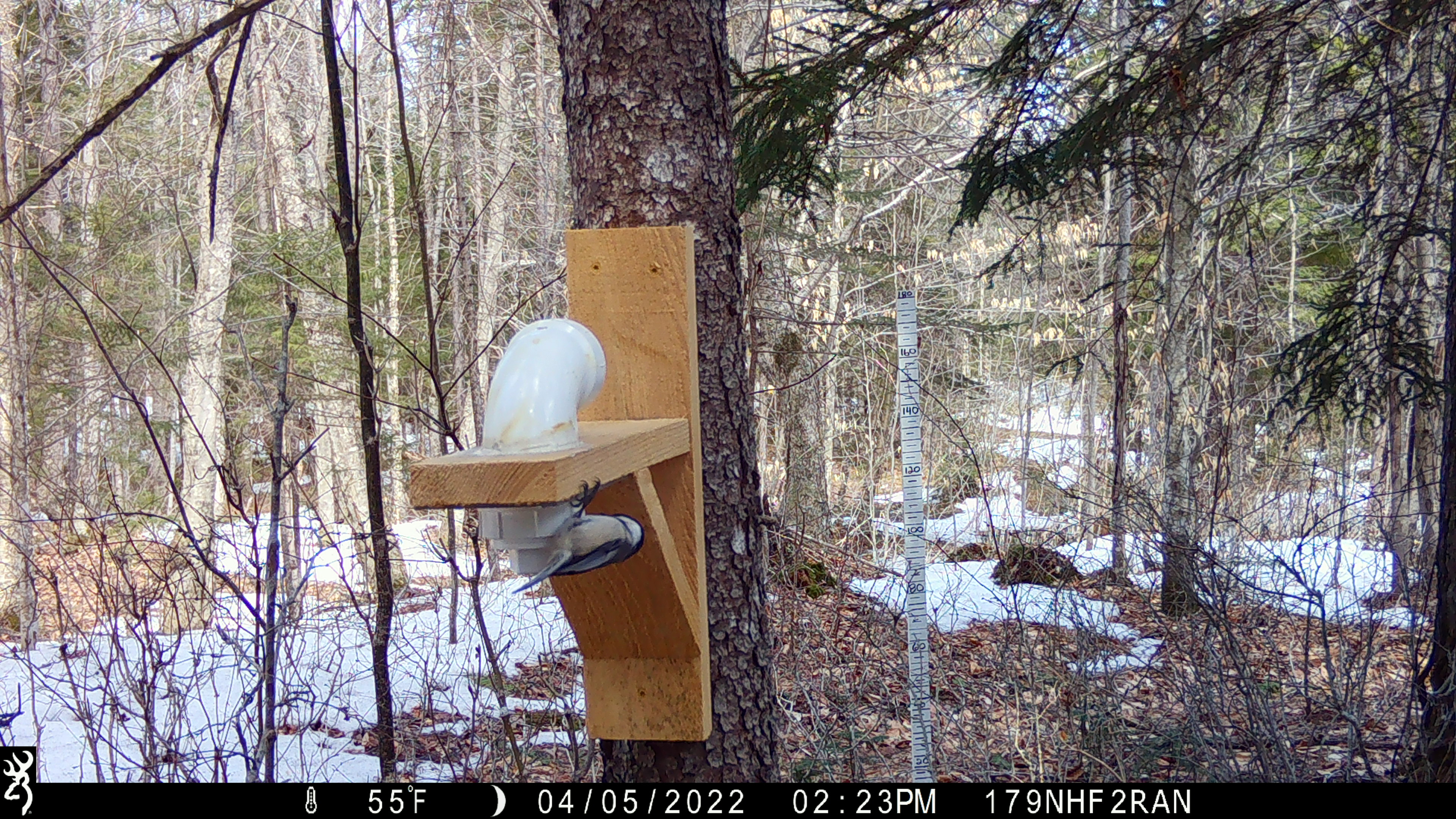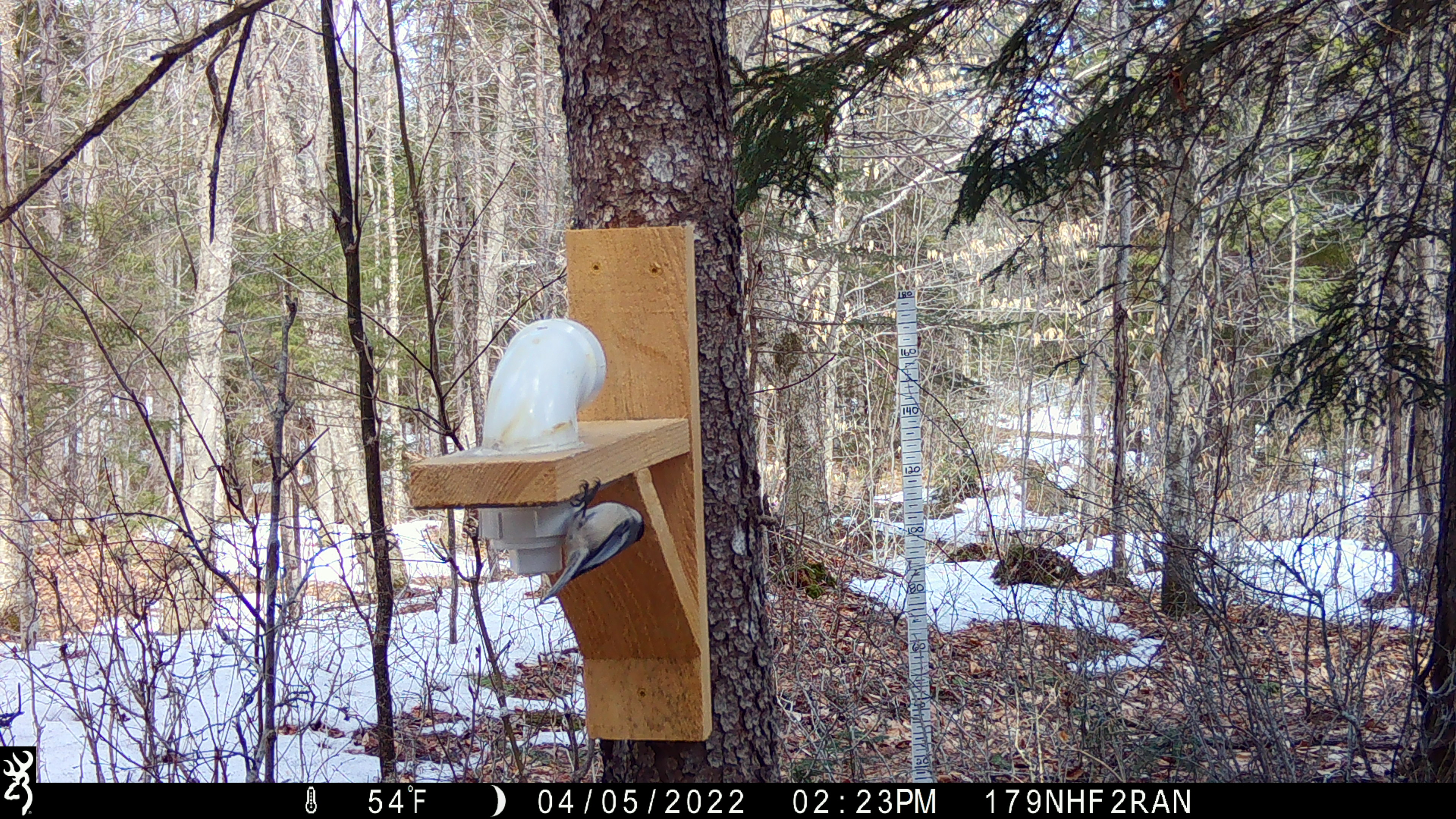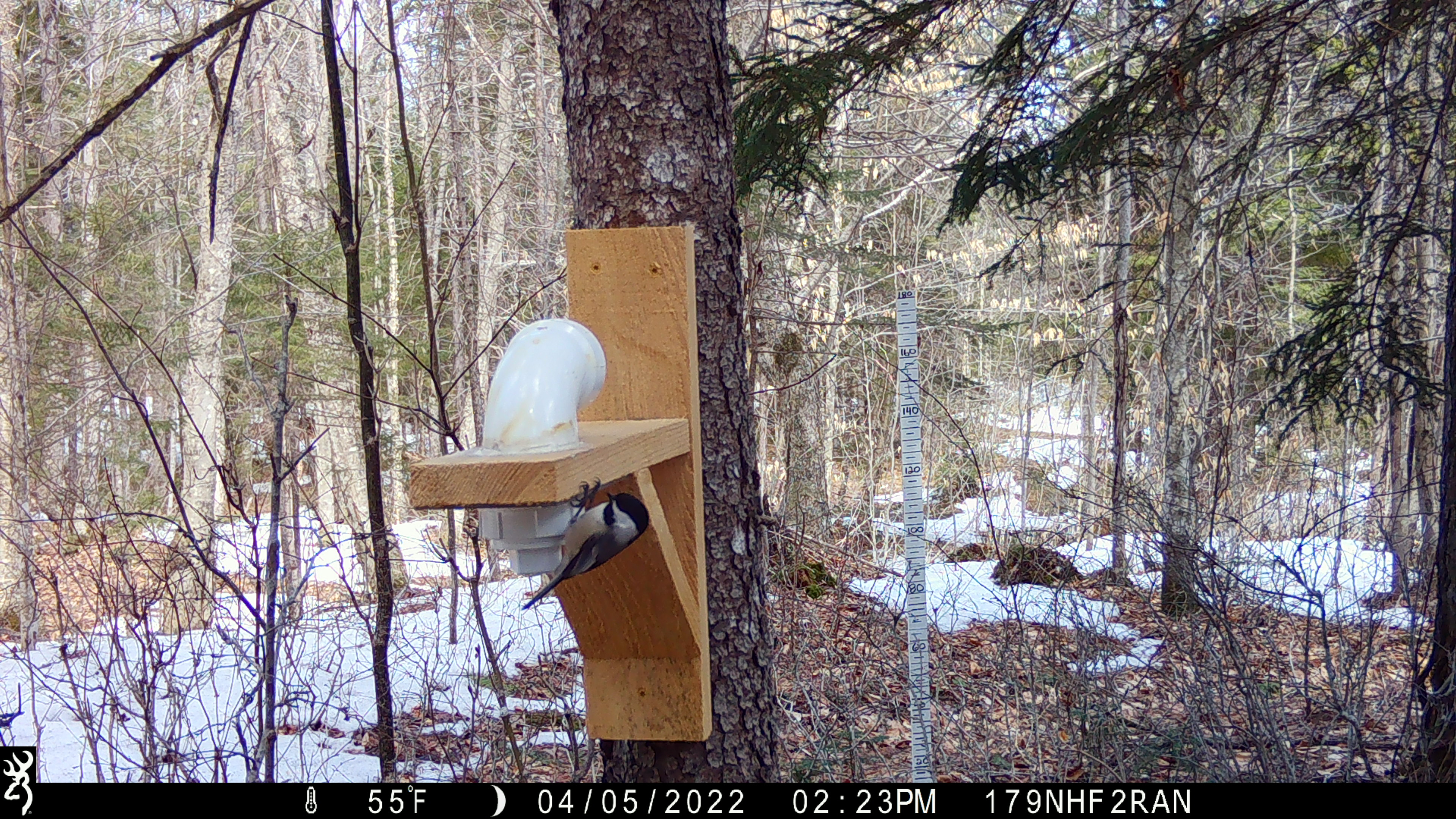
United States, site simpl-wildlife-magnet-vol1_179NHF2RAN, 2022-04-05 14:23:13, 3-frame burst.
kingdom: Animalia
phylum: Chordata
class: Aves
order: Passeriformes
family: Paridae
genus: Poecile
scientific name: Poecile atricapillus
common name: black-capped chickadee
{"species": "black-capped chickadee (Poecile atricapillus)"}